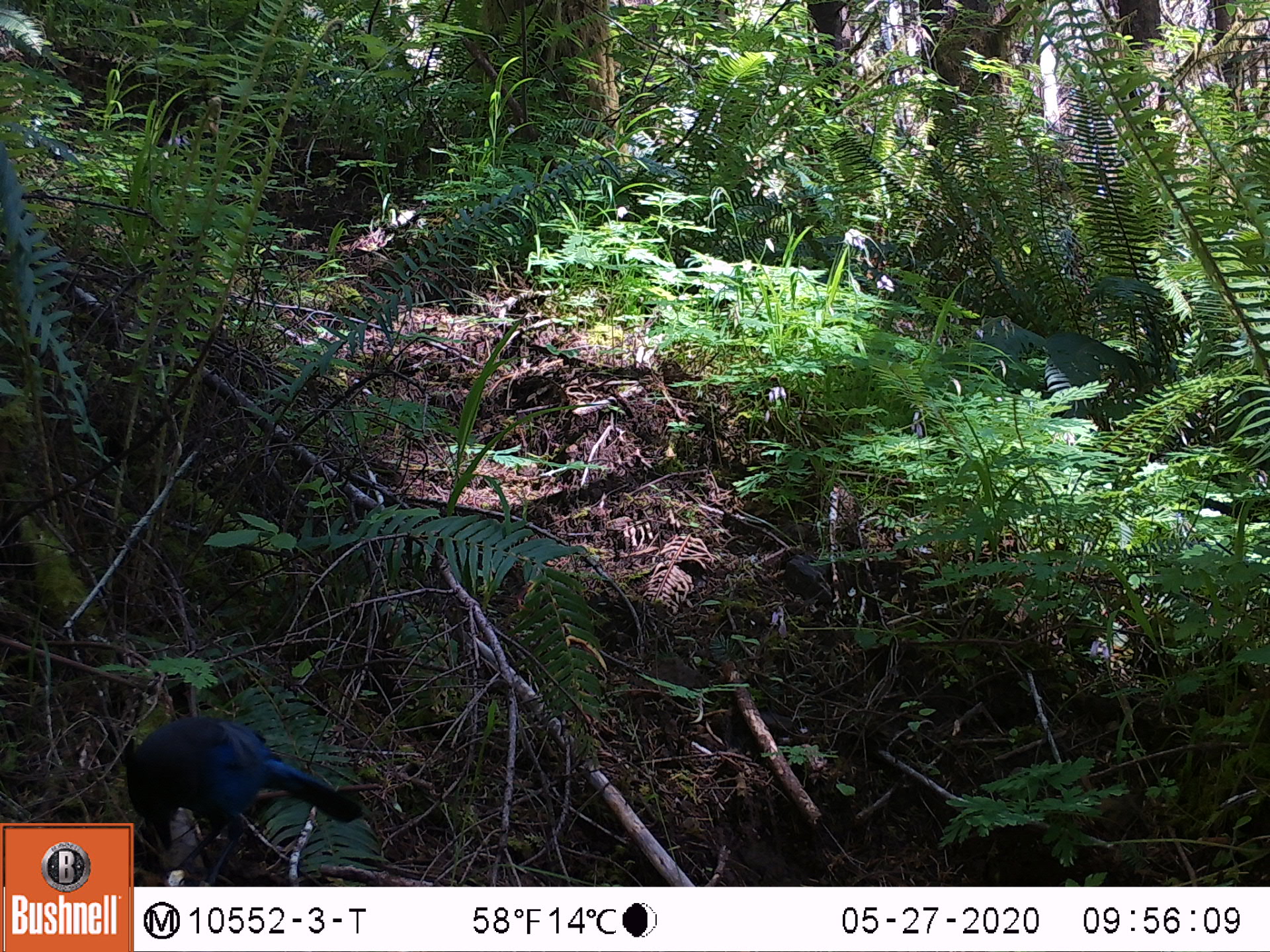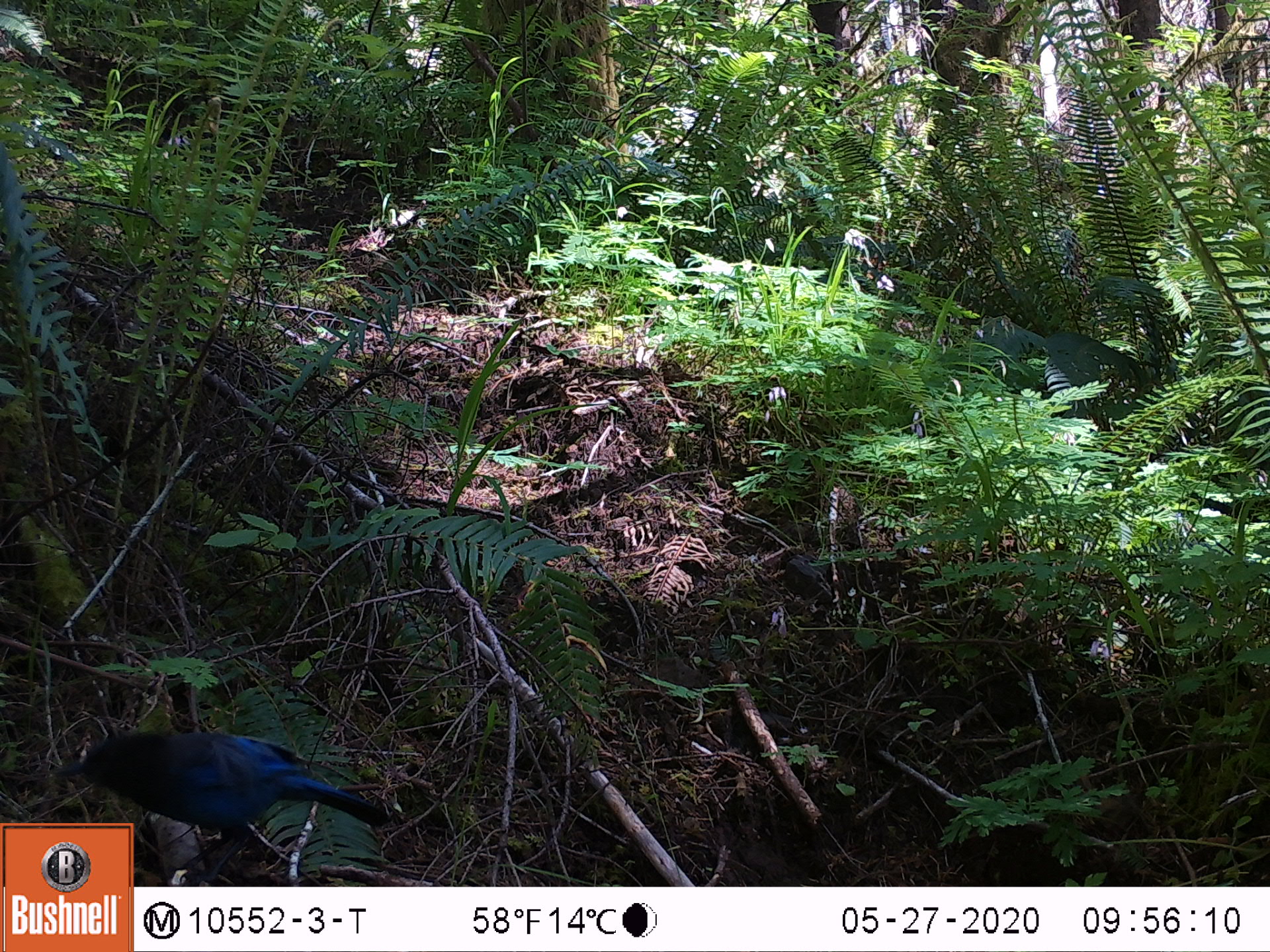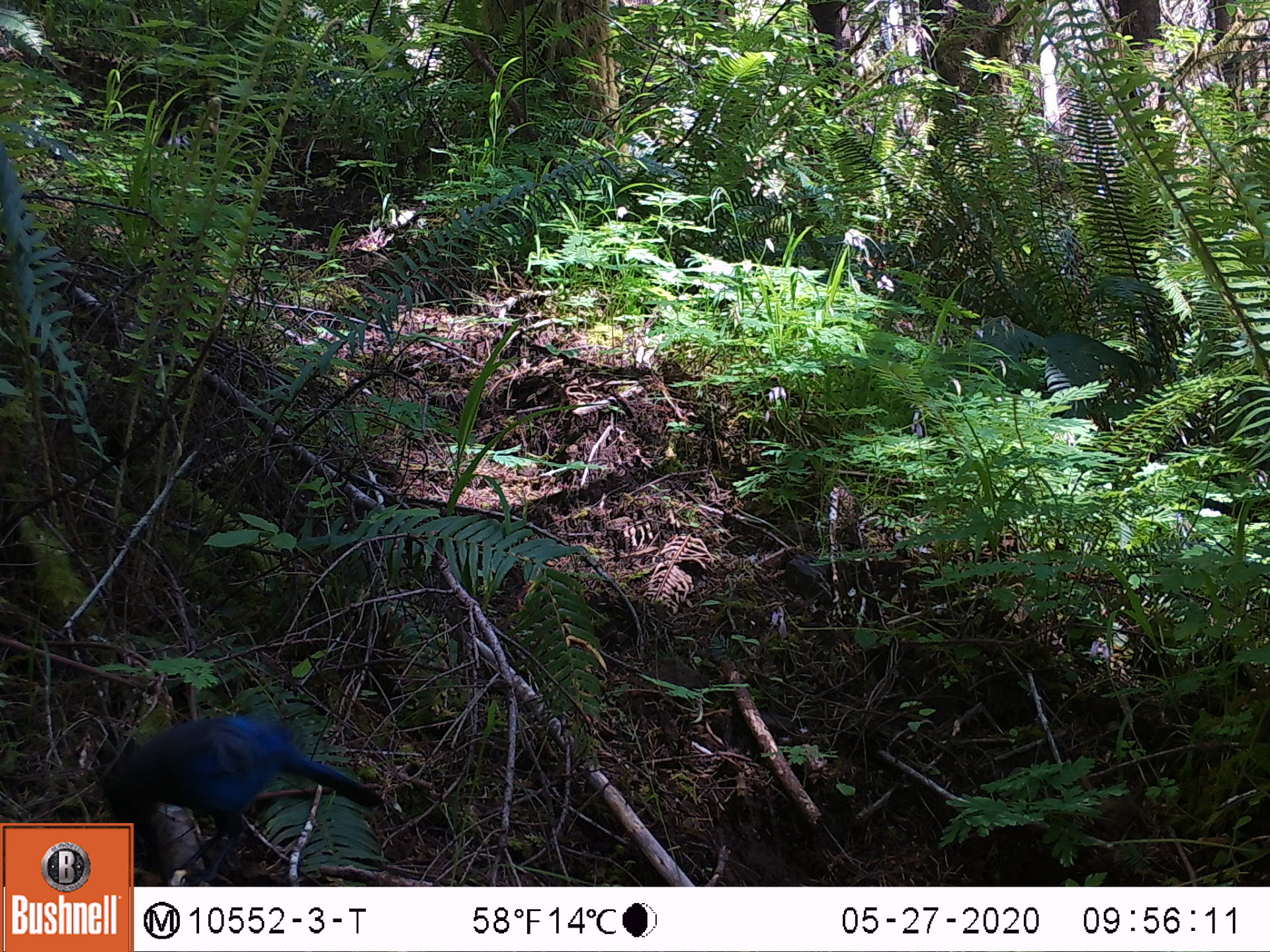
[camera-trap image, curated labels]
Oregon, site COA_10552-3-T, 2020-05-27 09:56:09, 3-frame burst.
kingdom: Animalia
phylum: Chordata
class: Aves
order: Passeriformes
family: Corvidae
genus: Cyanocitta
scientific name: Cyanocitta stelleri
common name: steller's jay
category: stellers jay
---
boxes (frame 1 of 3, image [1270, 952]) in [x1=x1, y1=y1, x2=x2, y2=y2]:
stellers jay: [x1=136, y1=713, x2=350, y2=851]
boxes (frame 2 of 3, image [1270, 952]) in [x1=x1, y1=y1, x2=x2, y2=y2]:
stellers jay: [x1=80, y1=722, x2=392, y2=817]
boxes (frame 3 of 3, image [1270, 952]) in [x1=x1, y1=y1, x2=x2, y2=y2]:
stellers jay: [x1=93, y1=709, x2=391, y2=816]